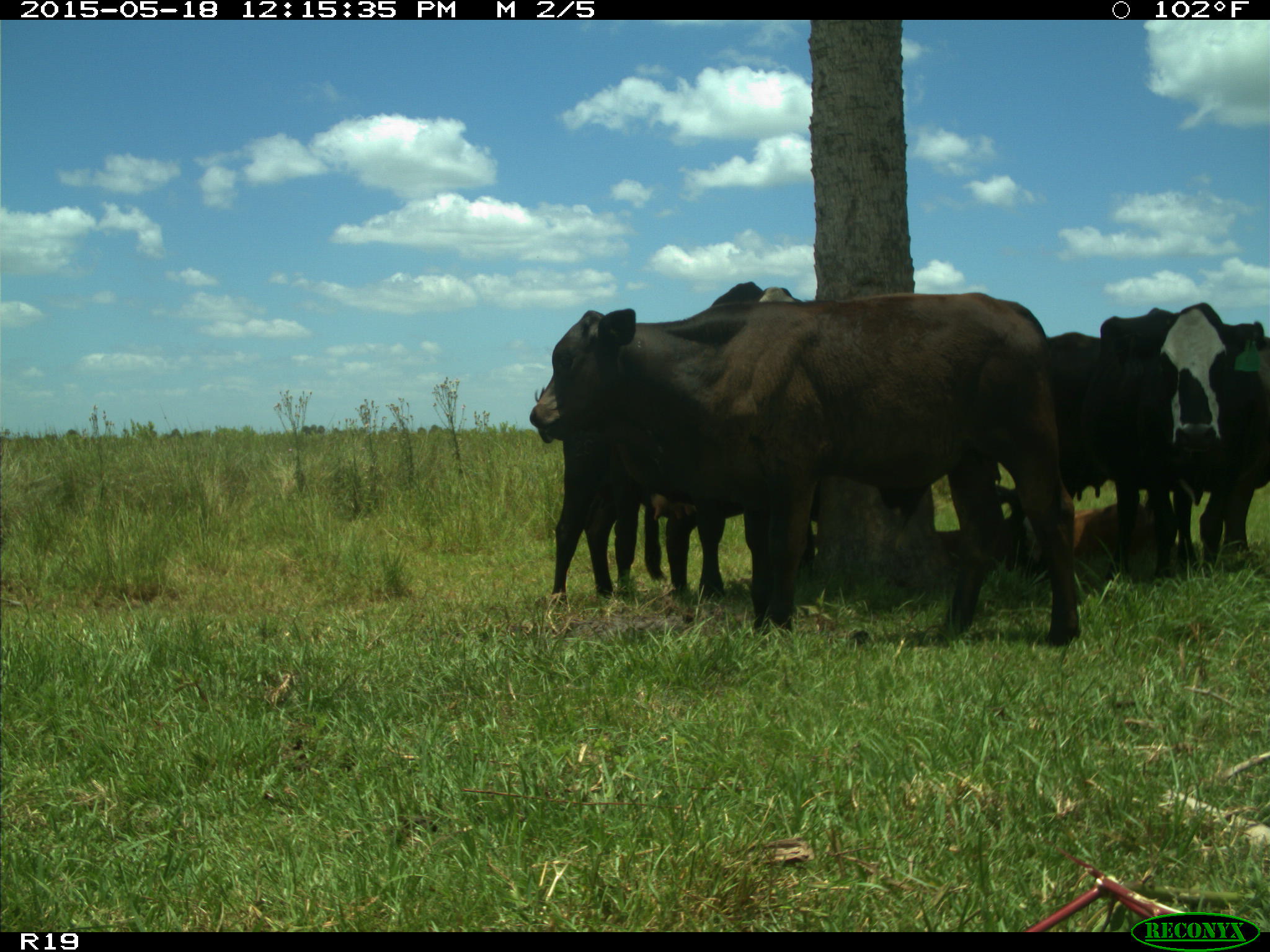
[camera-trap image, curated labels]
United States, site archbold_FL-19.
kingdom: Animalia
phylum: Chordata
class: Mammalia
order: Artiodactyla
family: Bovidae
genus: Bos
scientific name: Bos taurus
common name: domestic cow